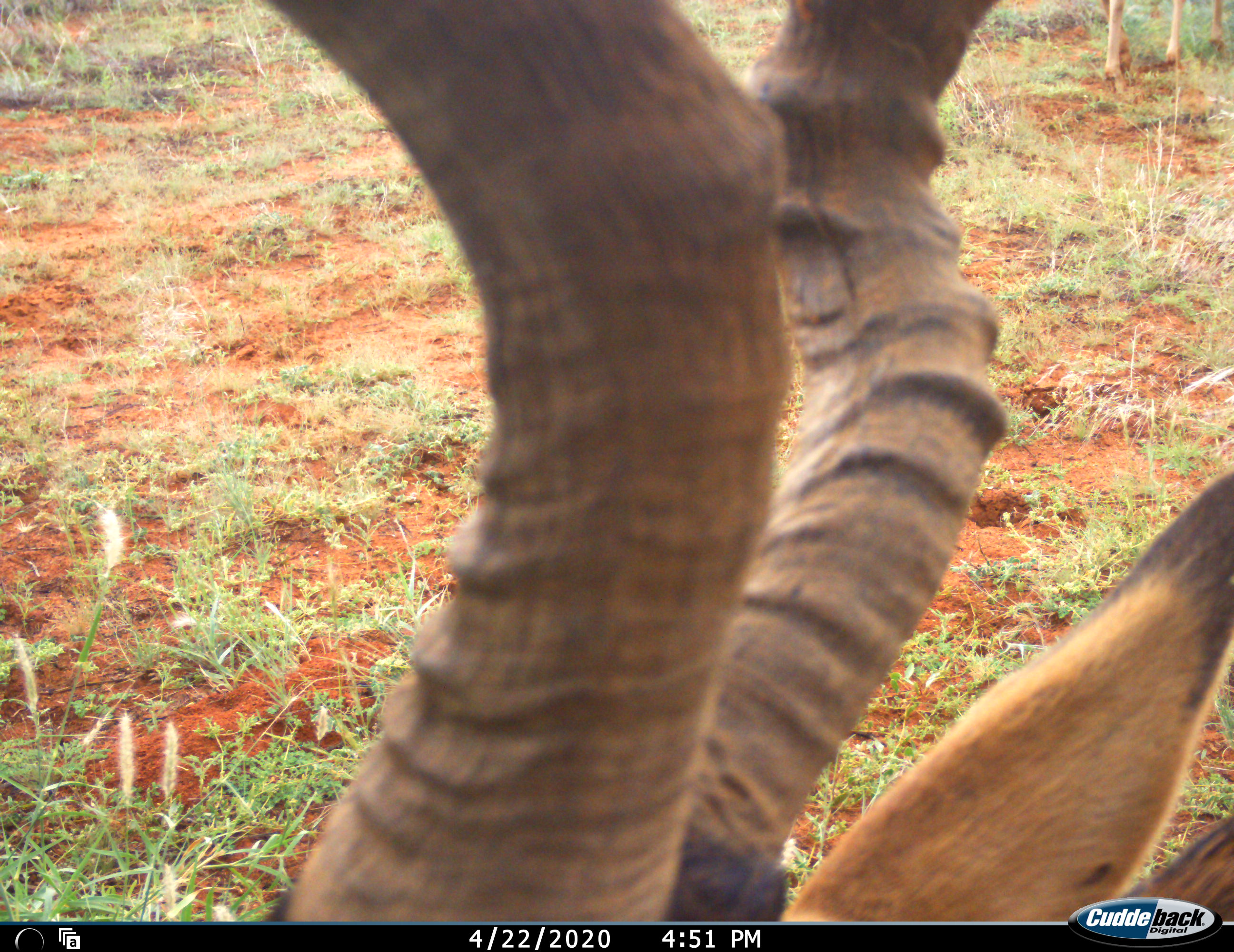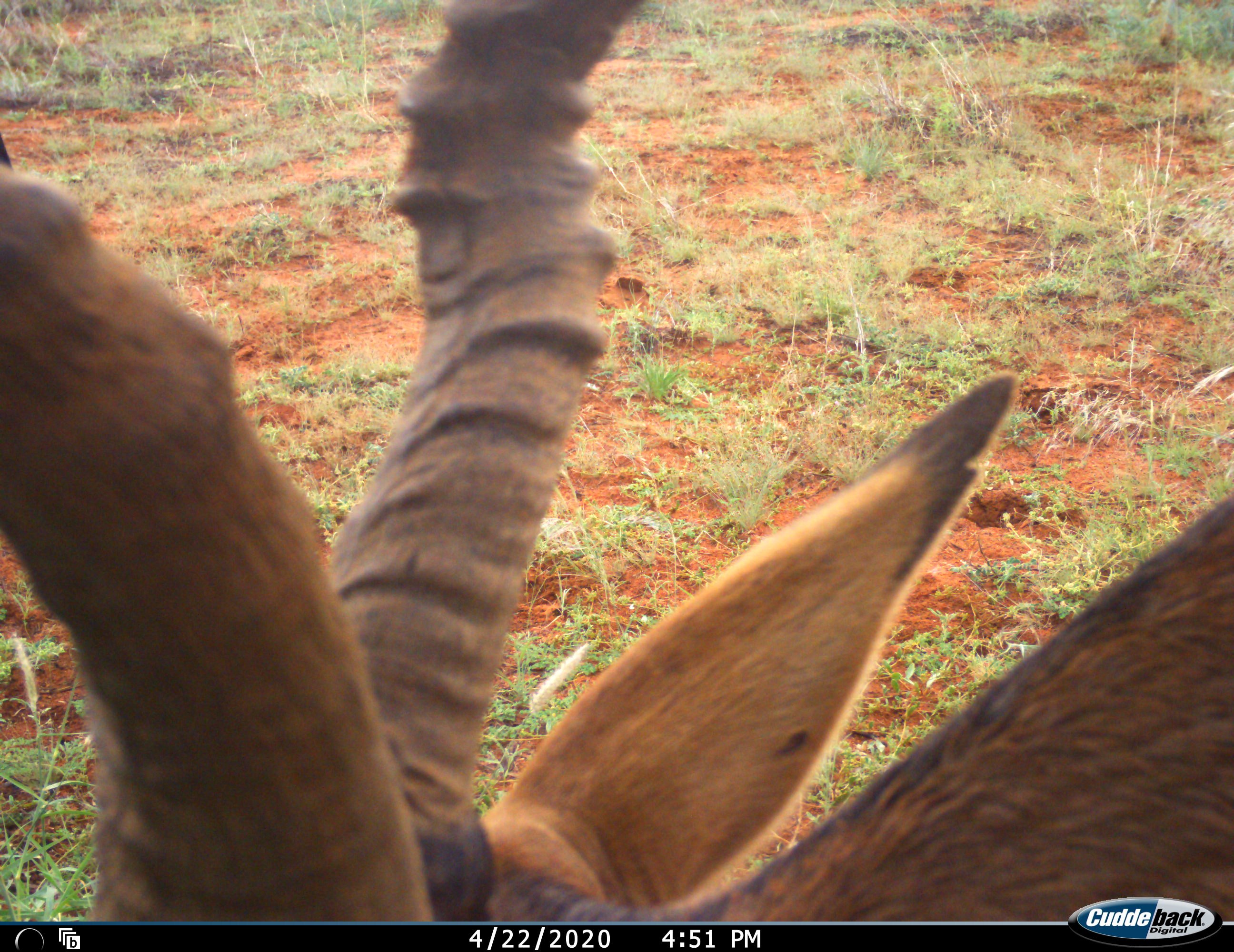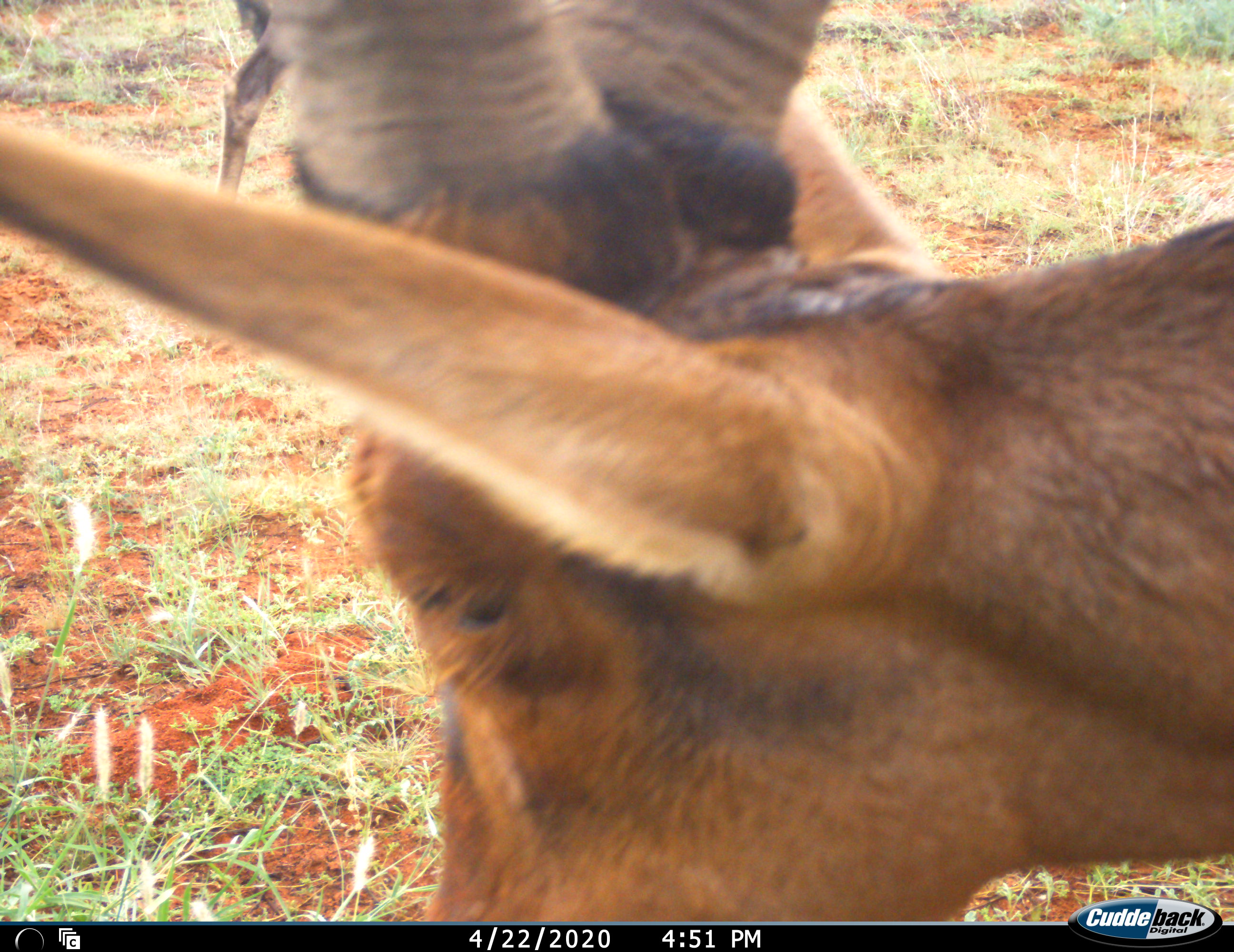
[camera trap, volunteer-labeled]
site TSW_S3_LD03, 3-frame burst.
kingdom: Animalia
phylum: Chordata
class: Mammalia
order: Artiodactyla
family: Bovidae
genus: Alcelaphus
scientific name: Alcelaphus buselaphus caama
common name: red hartebeest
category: hartebeestred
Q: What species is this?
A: Hartebeestred (red hartebeest) (Alcelaphus buselaphus caama).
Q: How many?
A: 1.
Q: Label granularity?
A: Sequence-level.